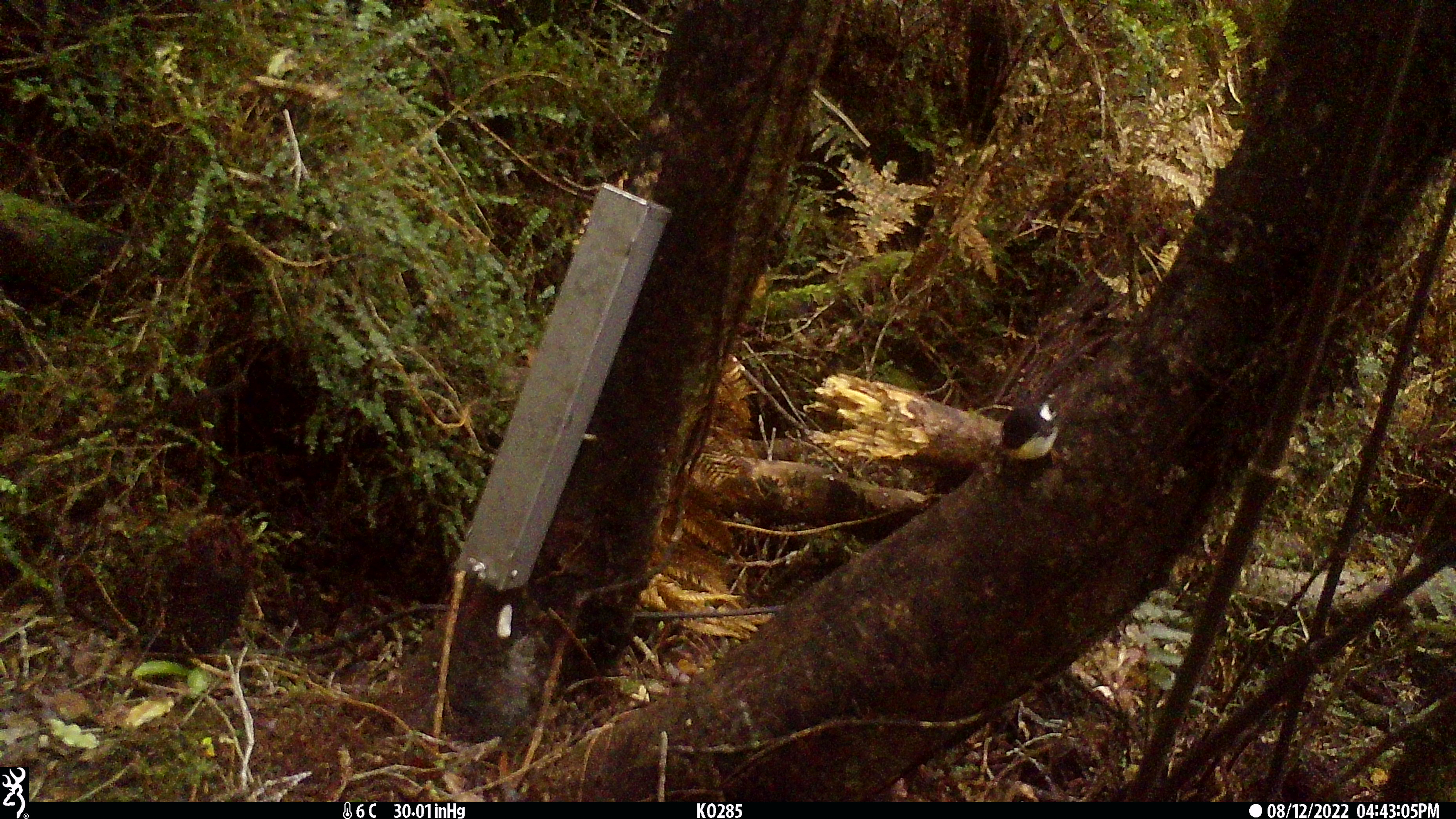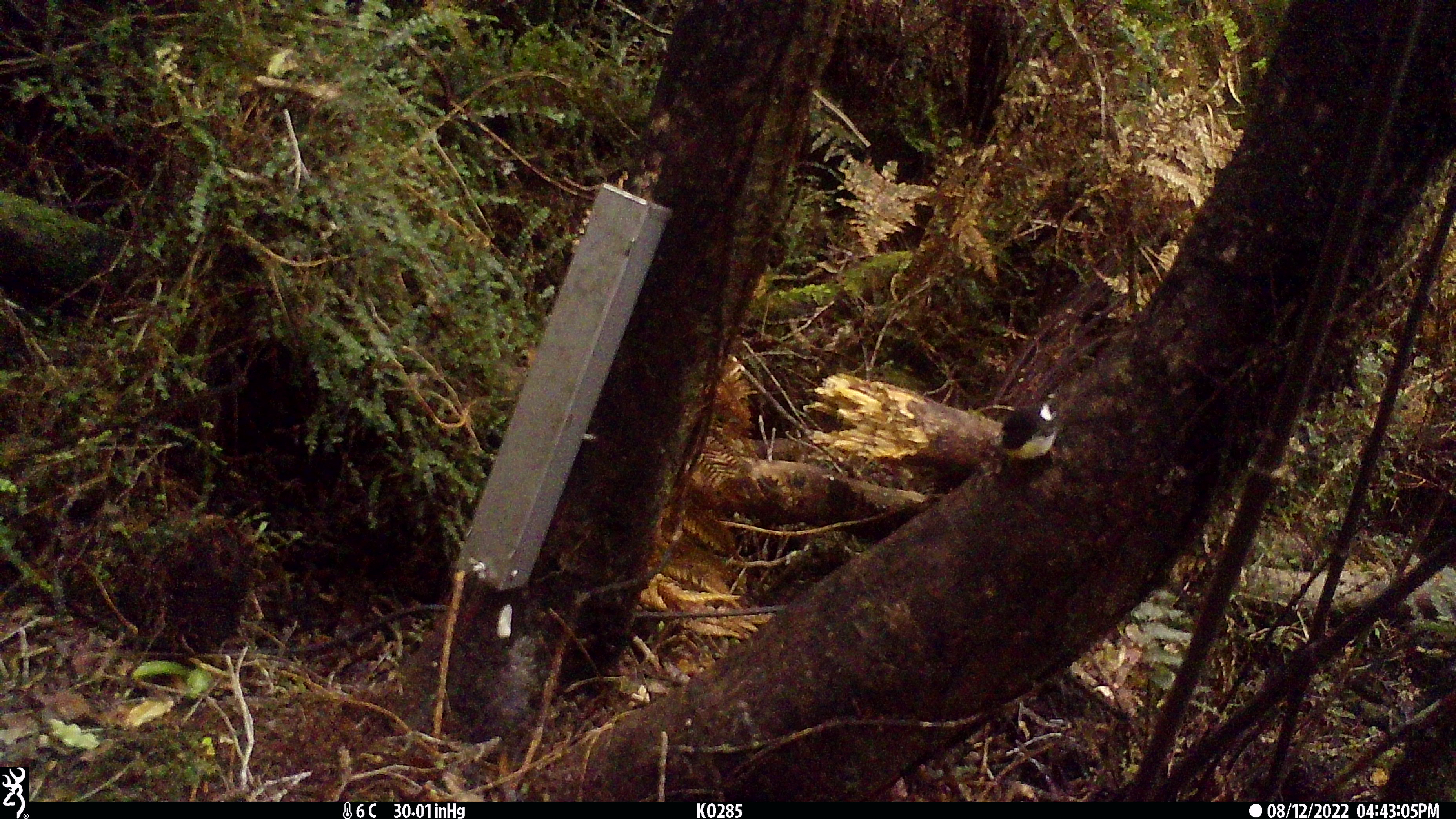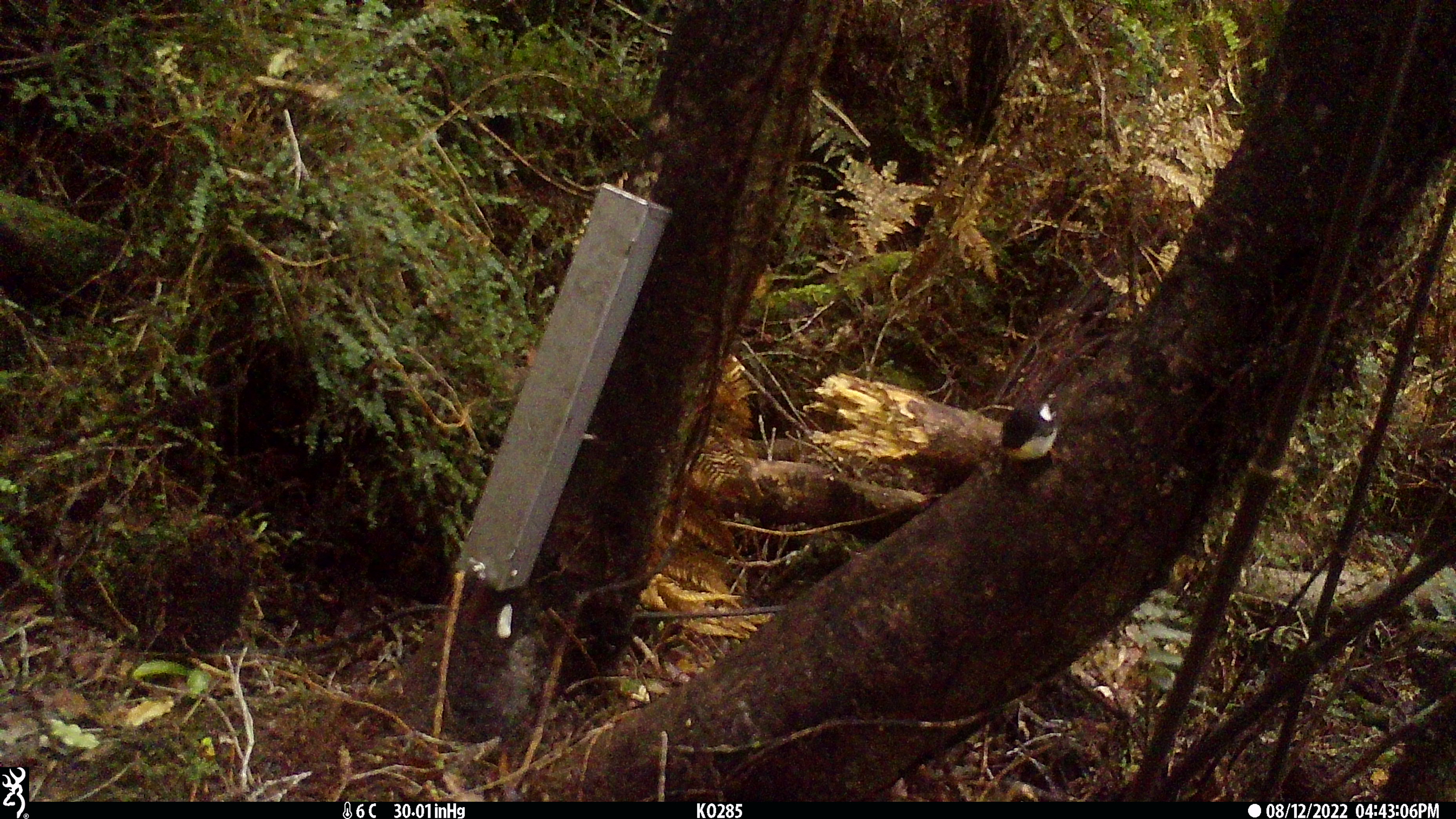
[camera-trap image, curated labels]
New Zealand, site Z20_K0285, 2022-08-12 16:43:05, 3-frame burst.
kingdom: Animalia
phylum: Chordata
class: Aves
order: Passeriformes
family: Petroicidae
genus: Petroica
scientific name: Petroica macrocephala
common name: tomtit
Tomtit (Petroica macrocephala).